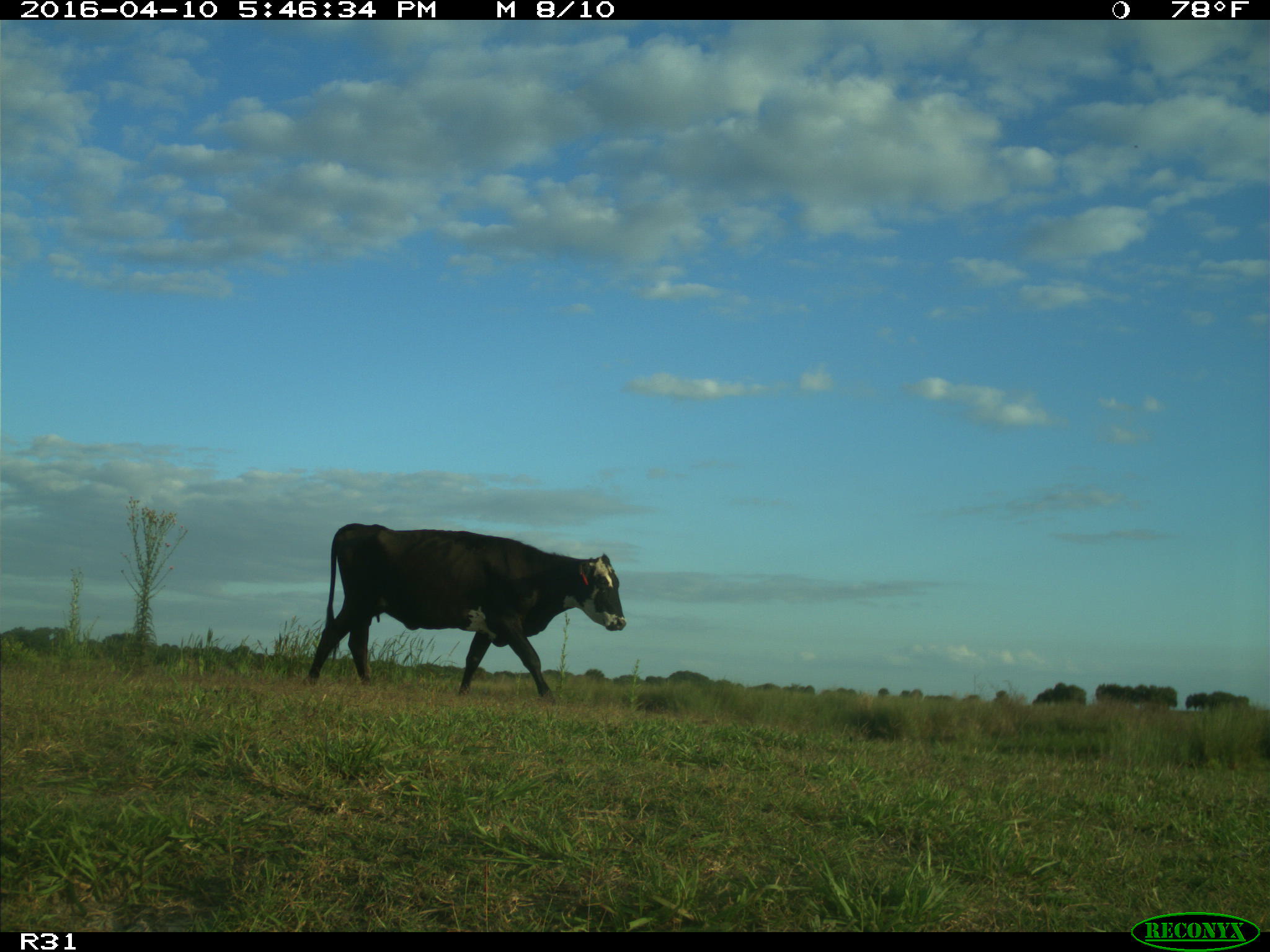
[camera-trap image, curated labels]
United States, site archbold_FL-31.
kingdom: Animalia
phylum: Chordata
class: Mammalia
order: Artiodactyla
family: Bovidae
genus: Bos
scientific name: Bos taurus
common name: domestic cow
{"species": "Bos taurus (domestic cow)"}